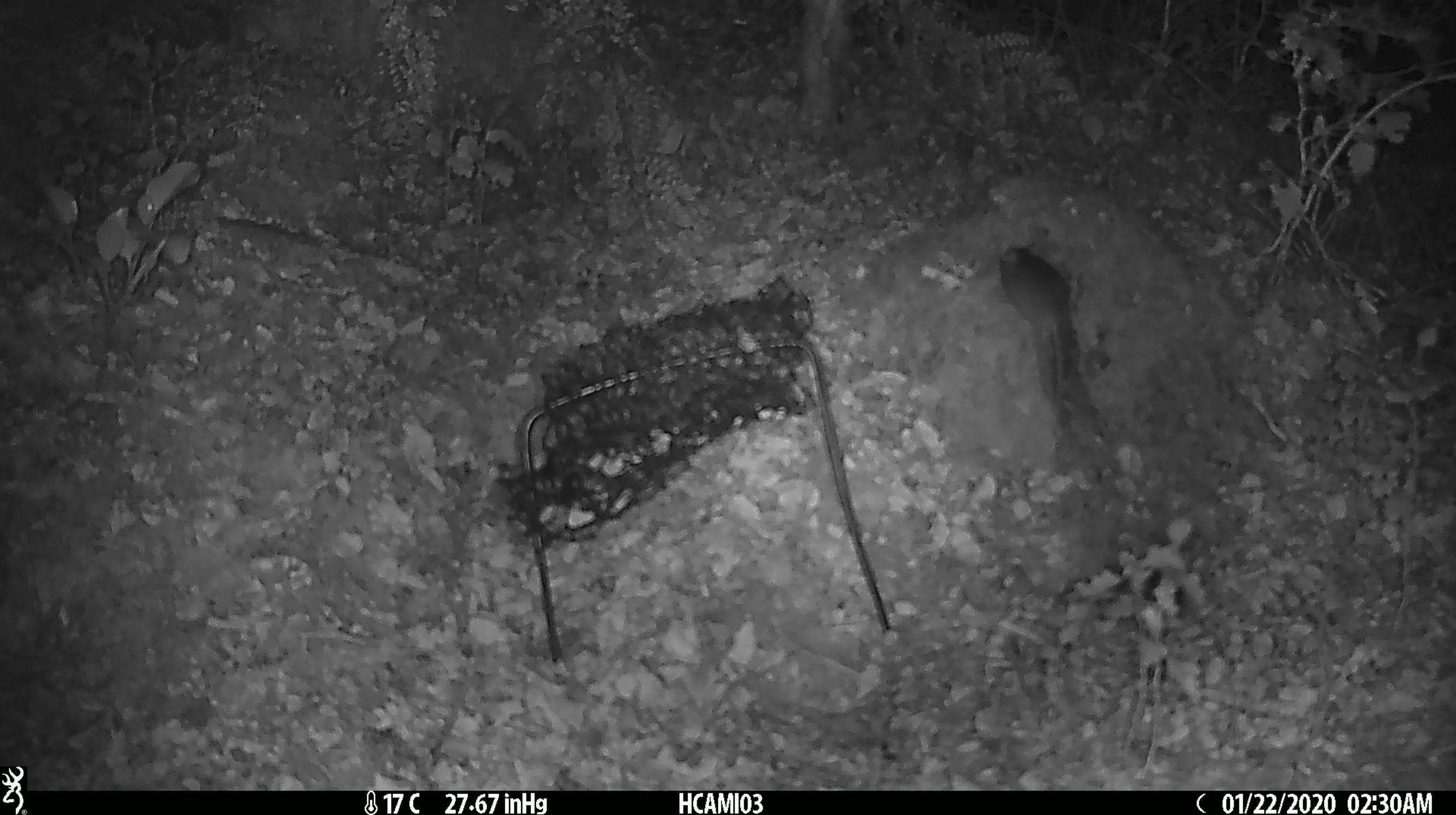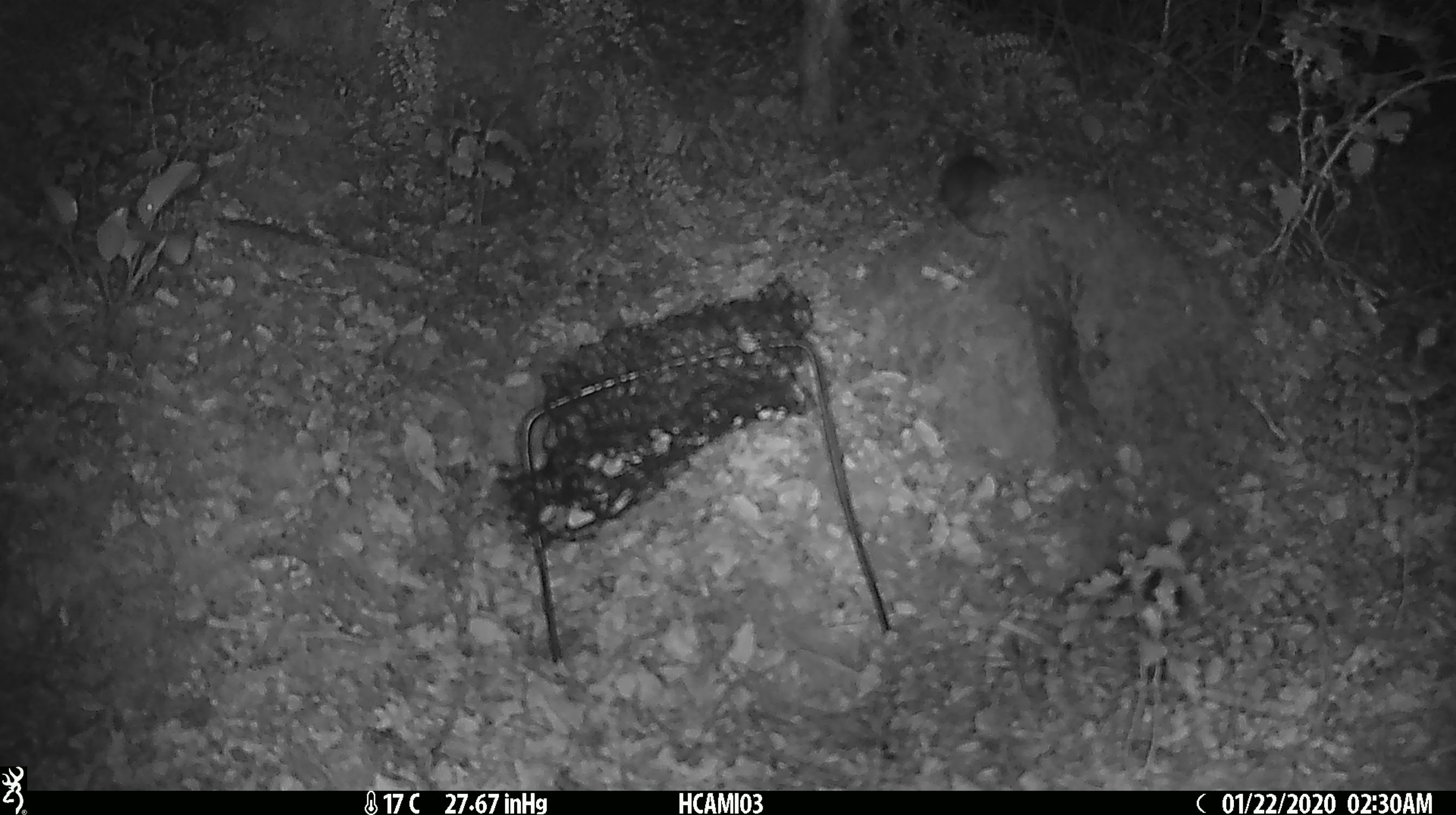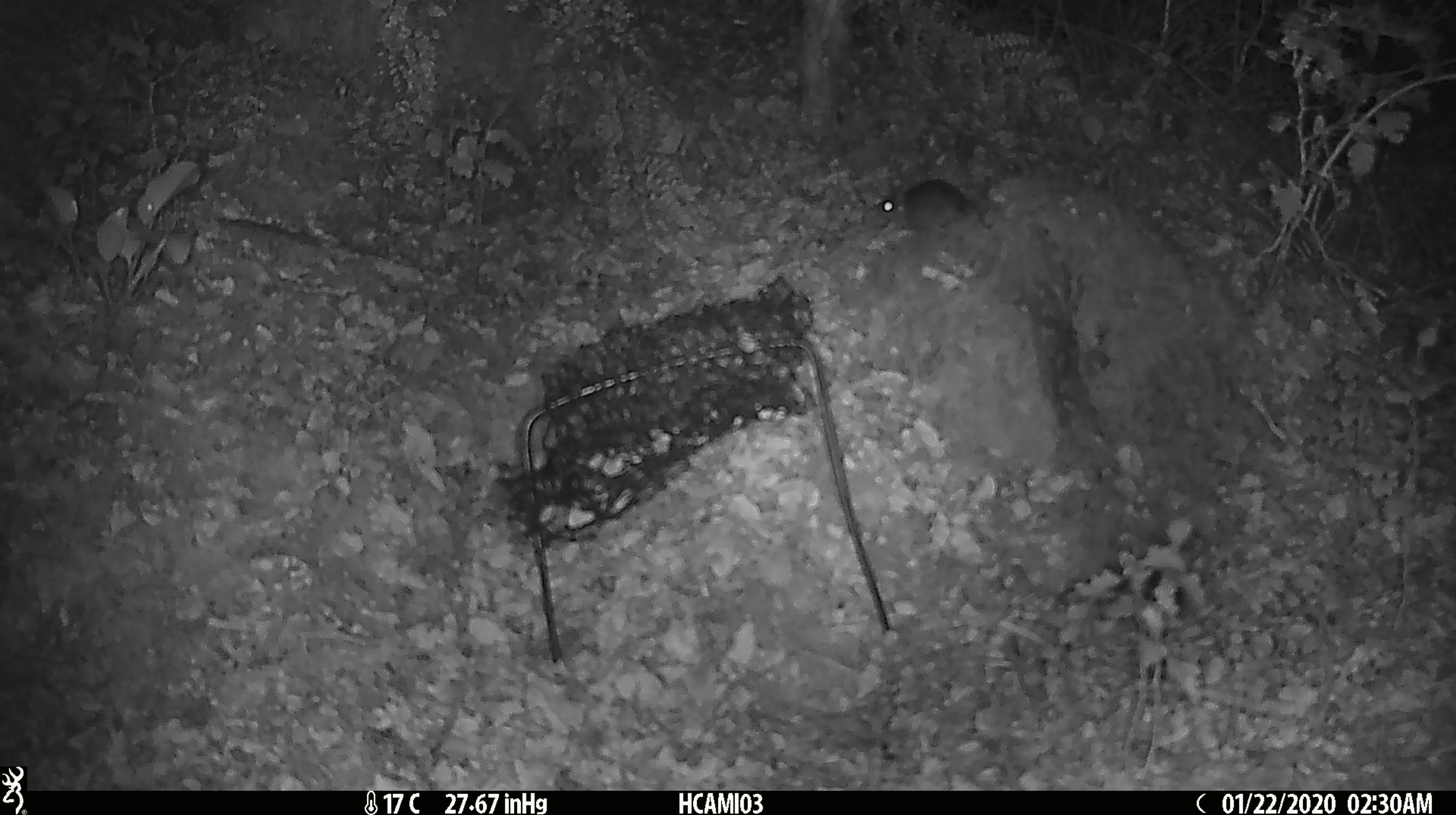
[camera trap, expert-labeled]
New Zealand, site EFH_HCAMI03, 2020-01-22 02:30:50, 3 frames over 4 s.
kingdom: Animalia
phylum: Chordata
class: Mammalia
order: Rodentia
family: Muridae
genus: Mus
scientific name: Mus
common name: mouse